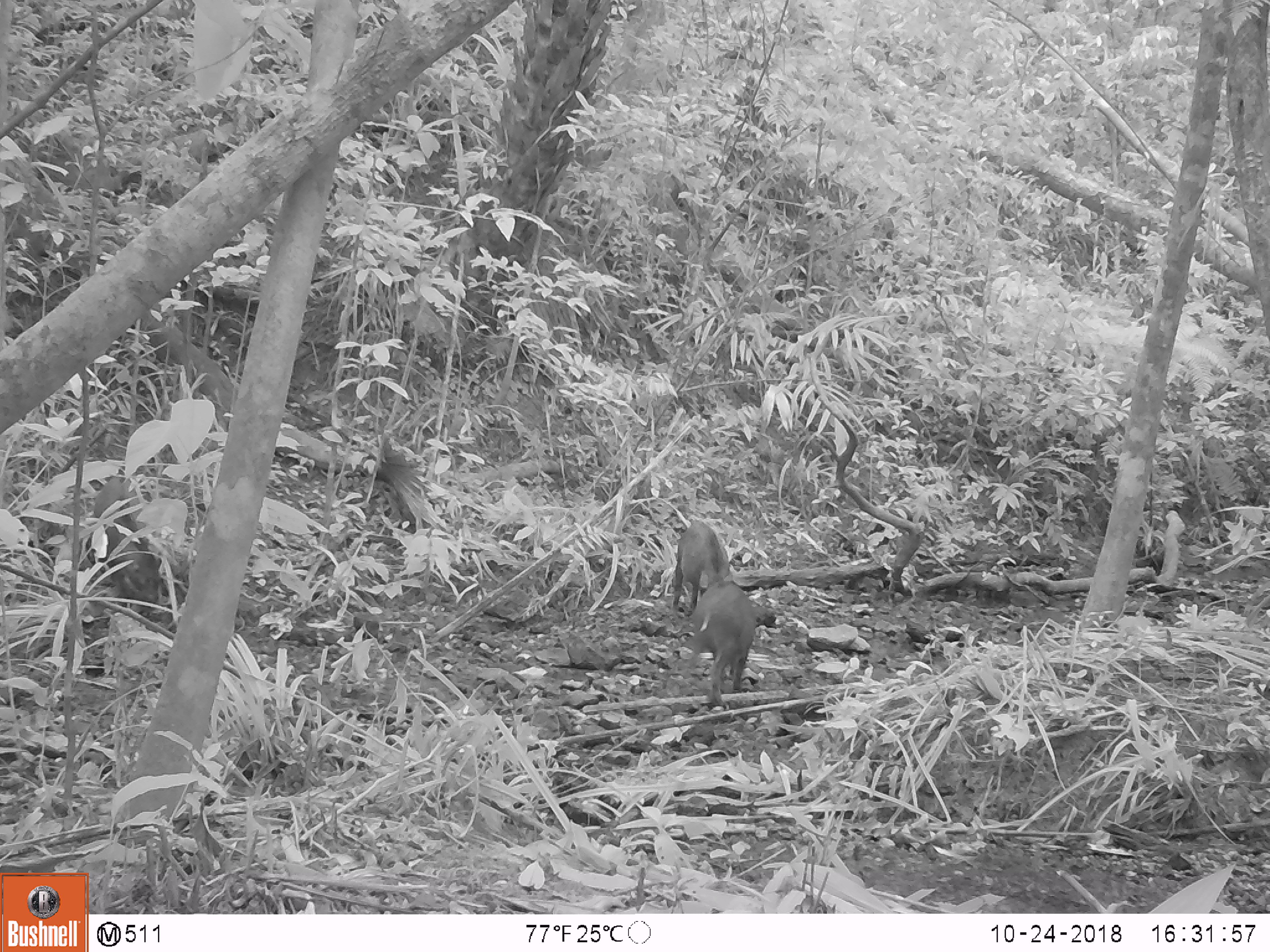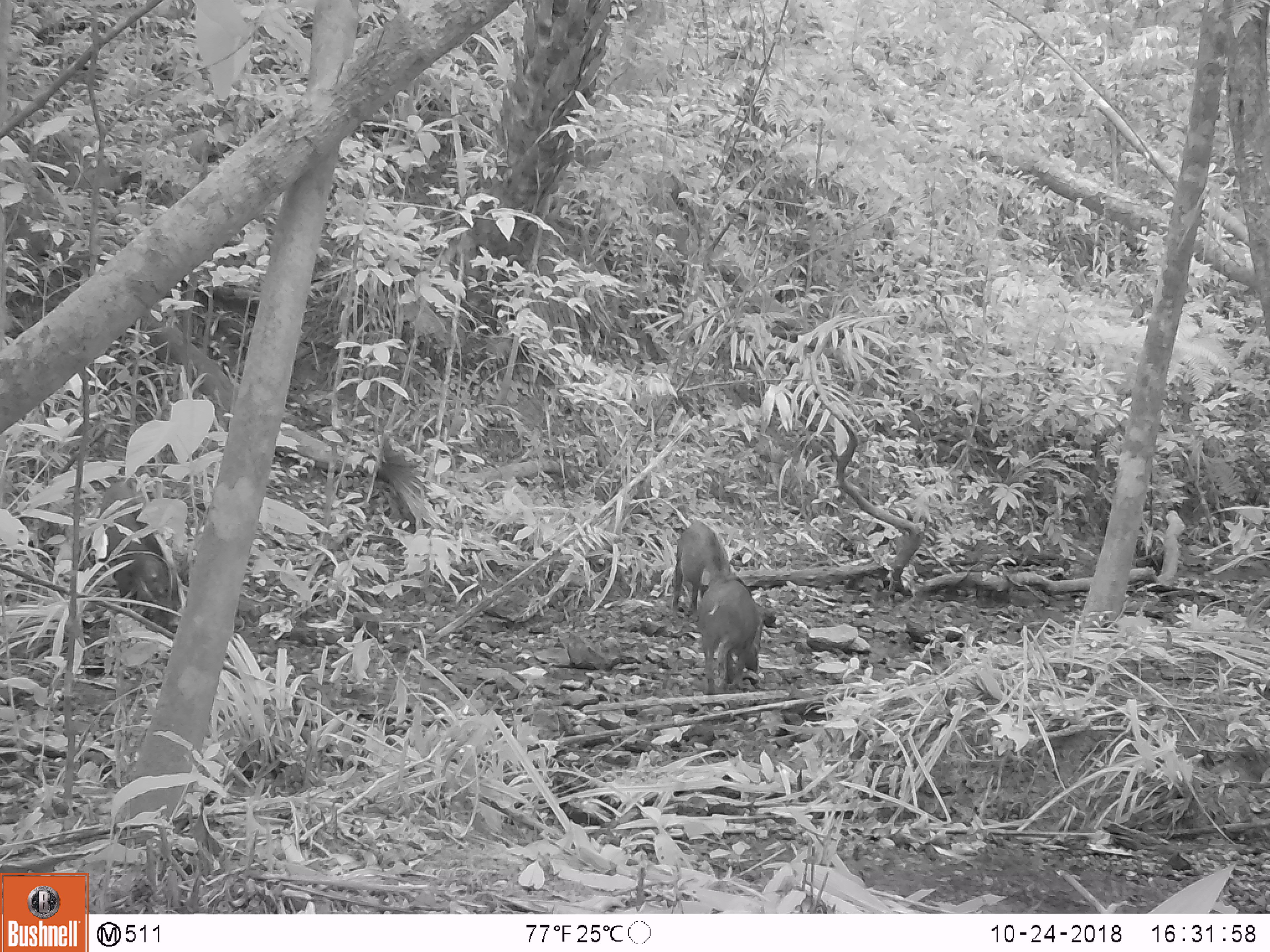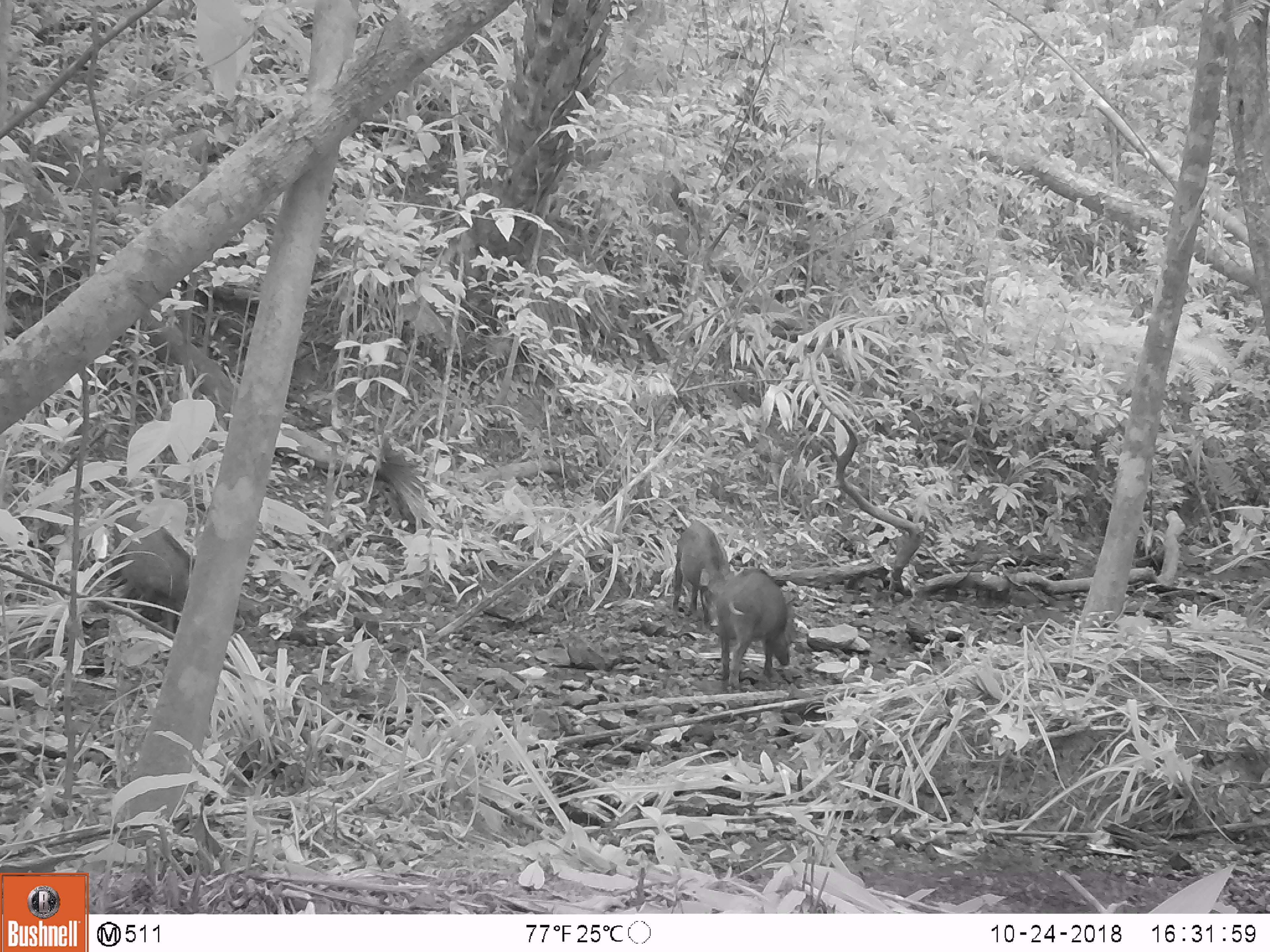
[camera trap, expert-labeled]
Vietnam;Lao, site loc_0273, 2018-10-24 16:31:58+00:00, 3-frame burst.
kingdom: Animalia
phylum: Chordata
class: Mammalia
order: Artiodactyla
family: Suidae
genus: Sus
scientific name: Sus scrofa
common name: eurasian wild pig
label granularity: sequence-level